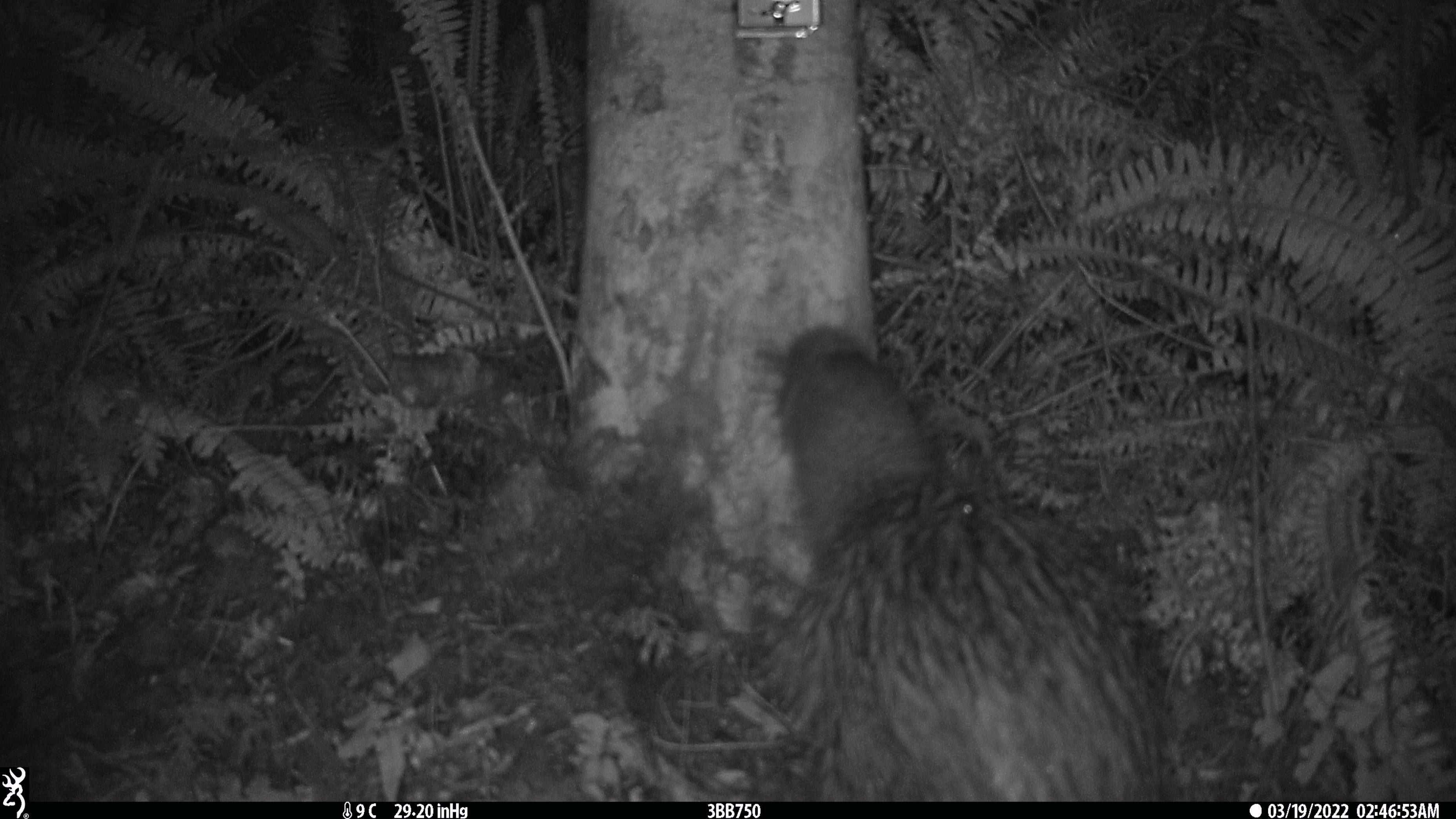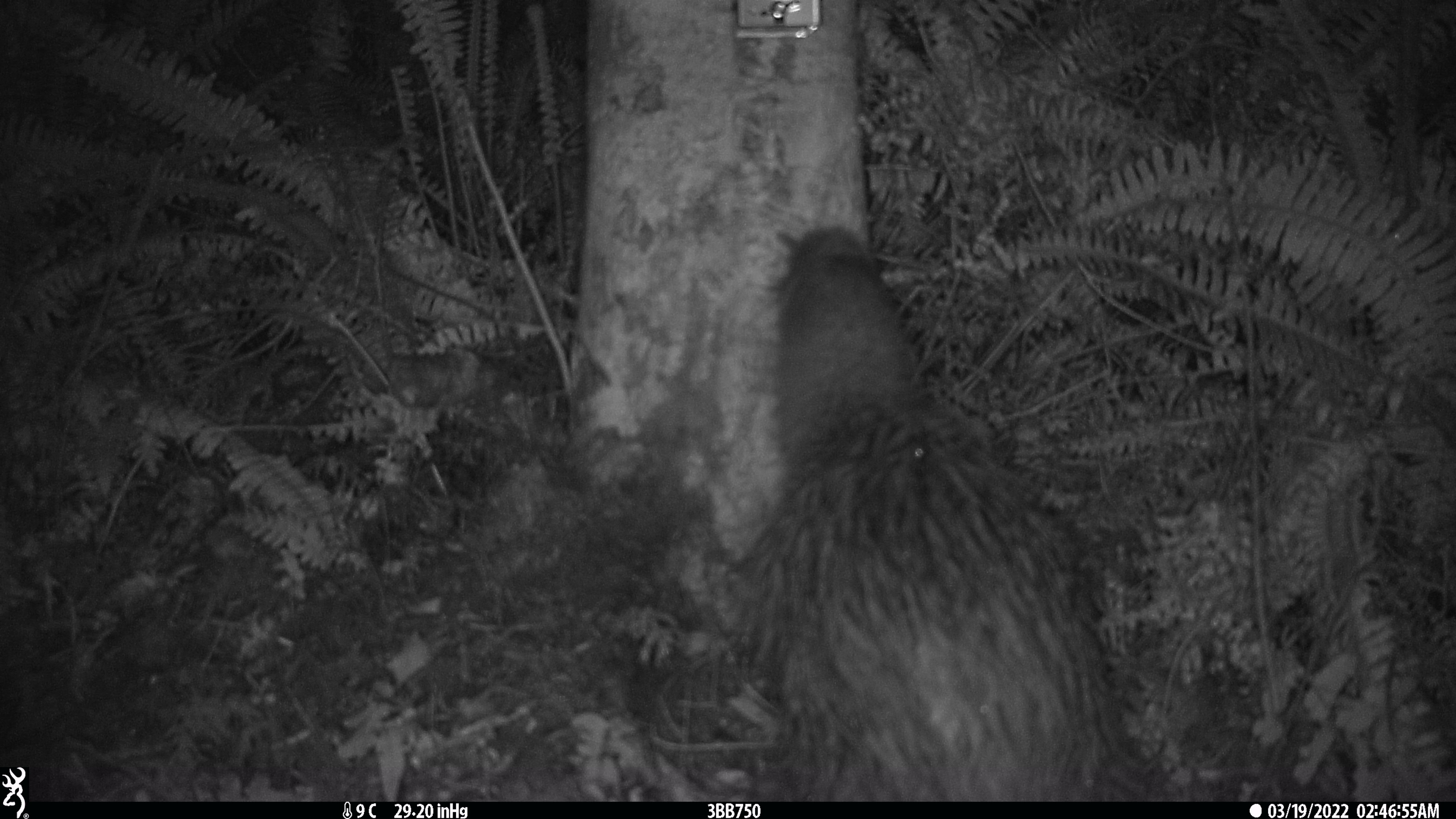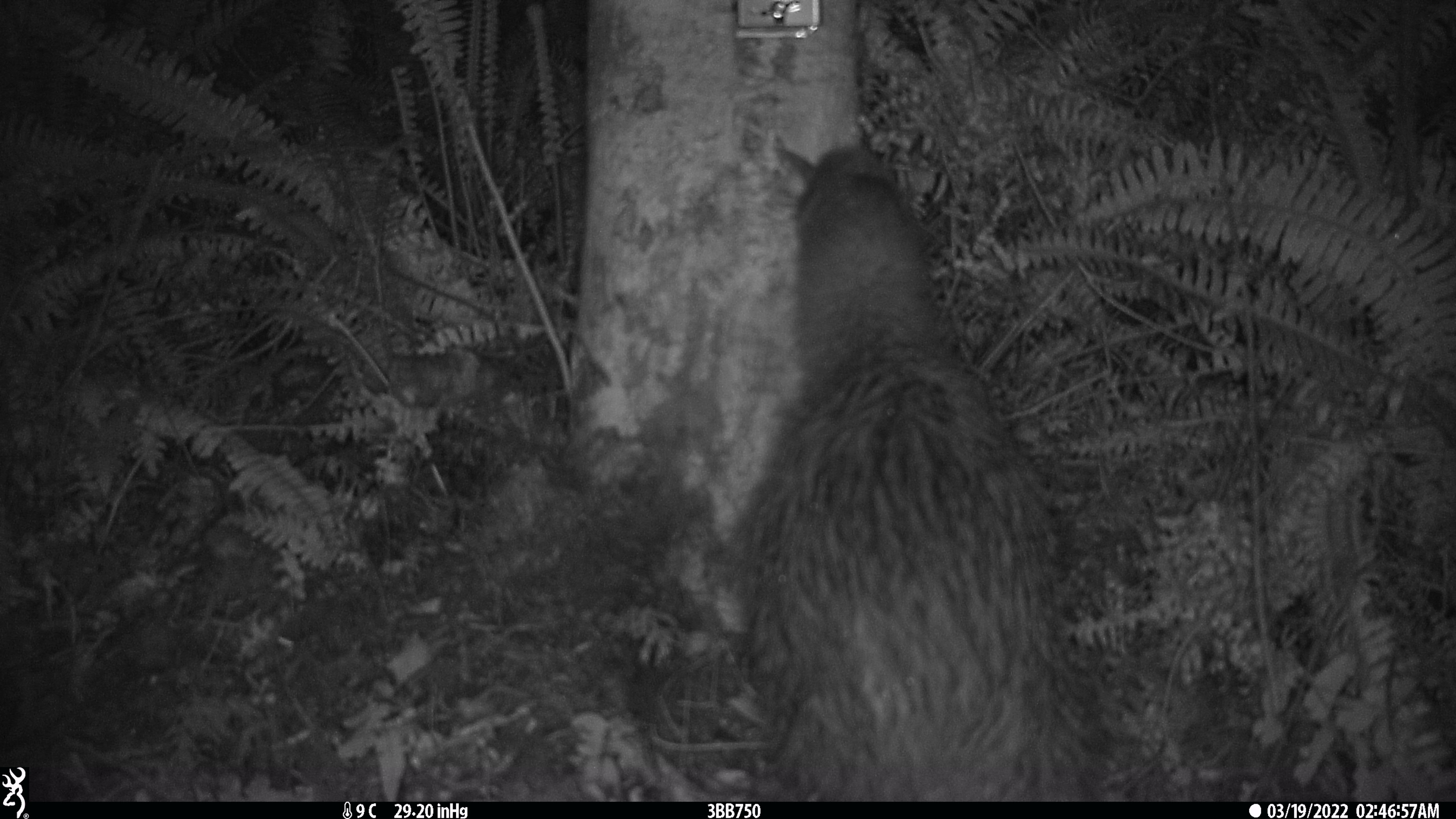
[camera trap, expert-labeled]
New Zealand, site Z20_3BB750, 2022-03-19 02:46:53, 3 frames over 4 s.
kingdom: Animalia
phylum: Chordata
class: Aves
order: Apterygiformes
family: Apterygidae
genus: Apteryx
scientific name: Apteryx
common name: kiwi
Kiwi (Apteryx).